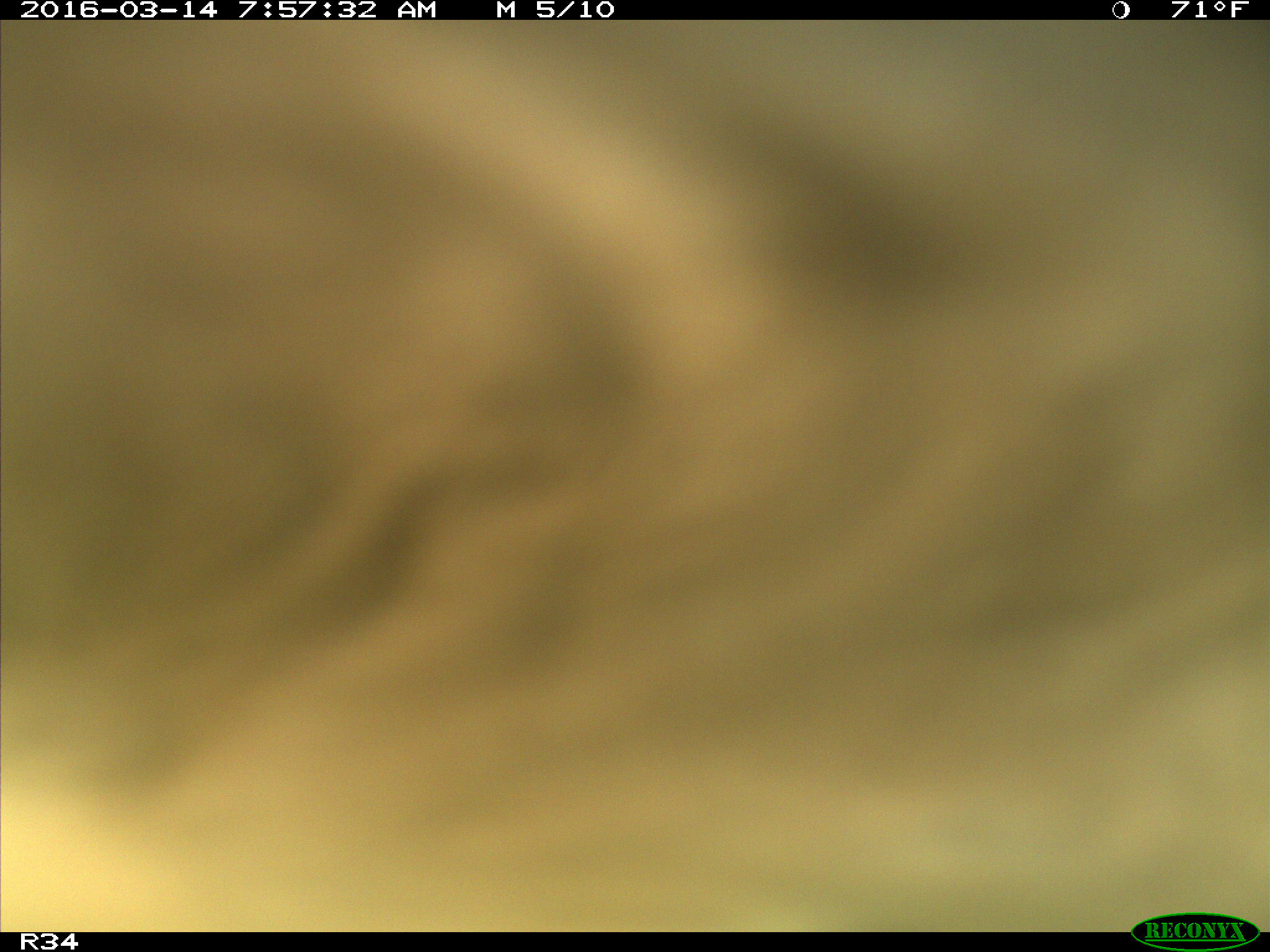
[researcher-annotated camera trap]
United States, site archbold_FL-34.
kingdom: Animalia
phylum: Chordata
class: Mammalia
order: Artiodactyla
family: Bovidae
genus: Bos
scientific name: Bos taurus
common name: domestic cow